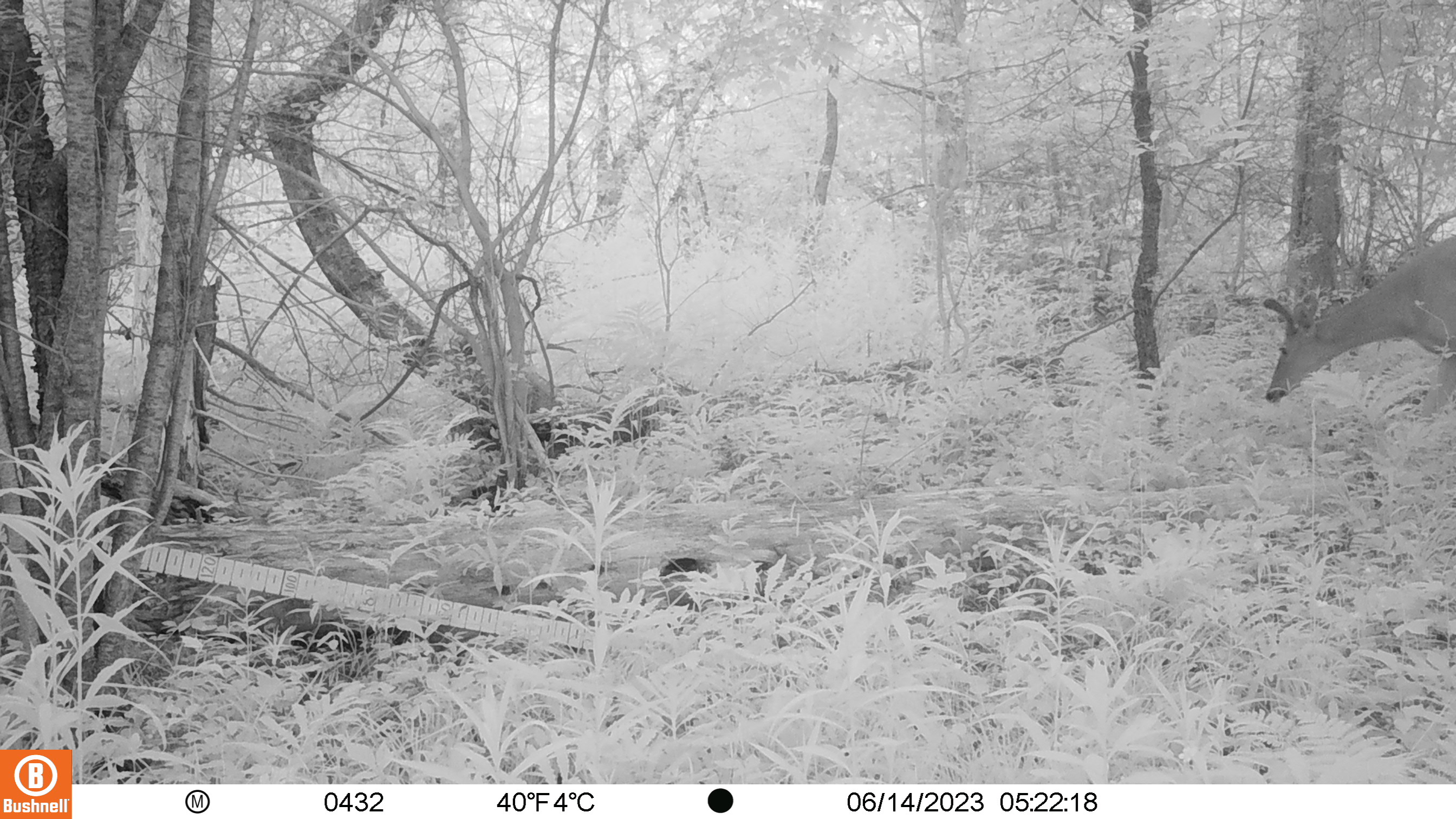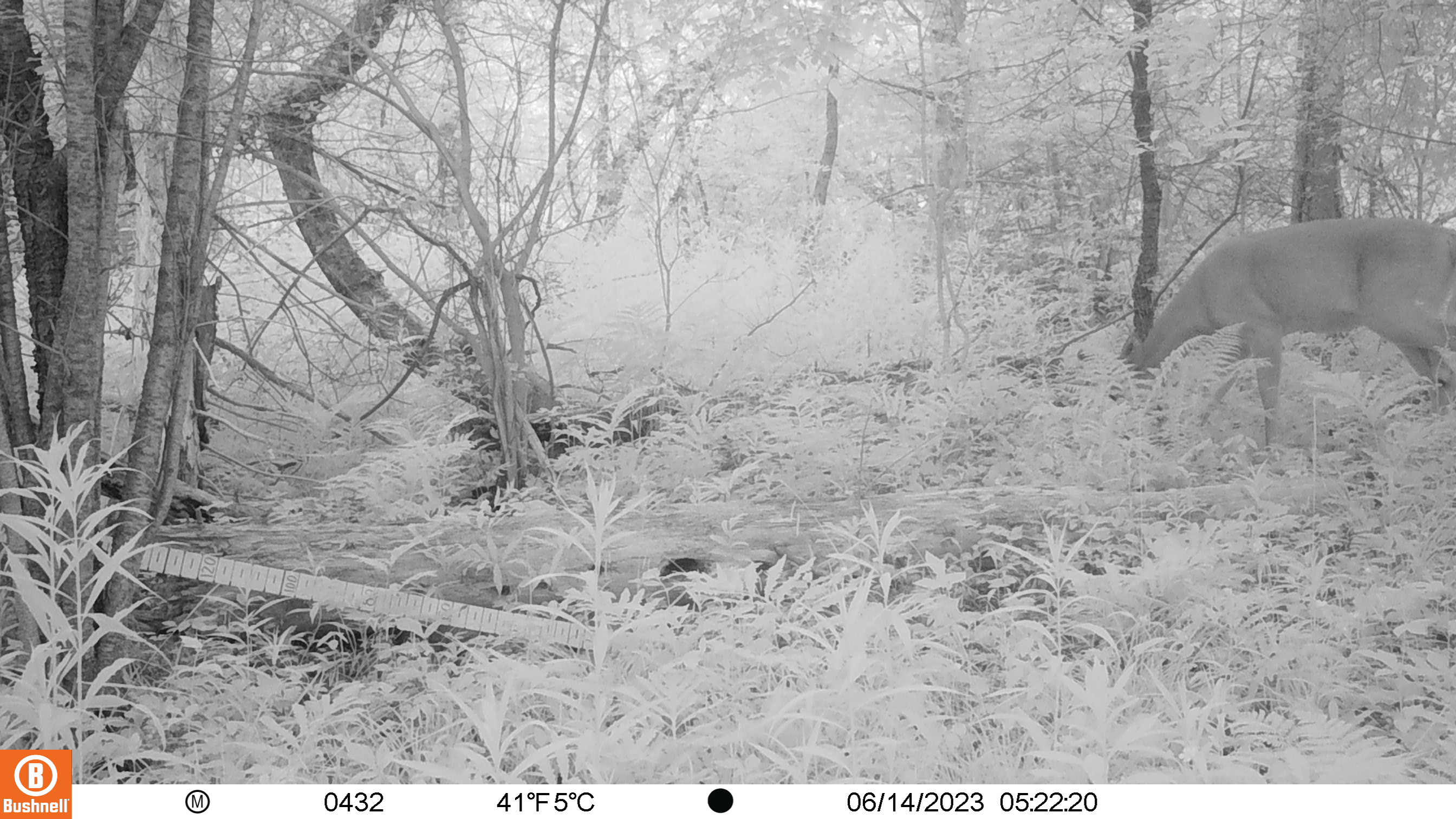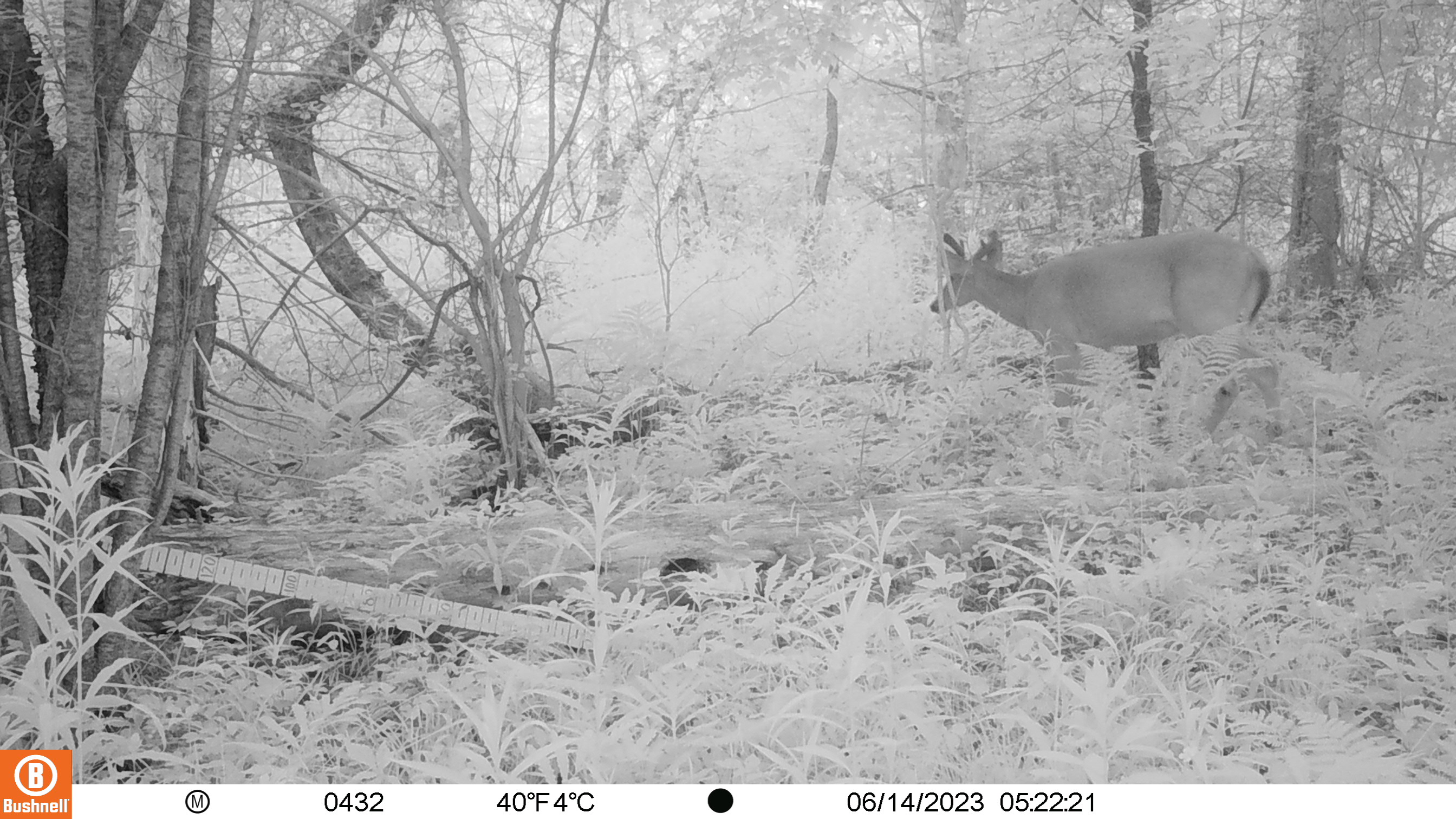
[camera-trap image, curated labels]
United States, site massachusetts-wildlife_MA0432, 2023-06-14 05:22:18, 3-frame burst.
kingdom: Animalia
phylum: Chordata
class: Mammalia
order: Artiodactyla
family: Cervidae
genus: Odocoileus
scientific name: Odocoileus virginianus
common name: white-tailed deer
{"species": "white-tailed deer (Odocoileus virginianus)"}